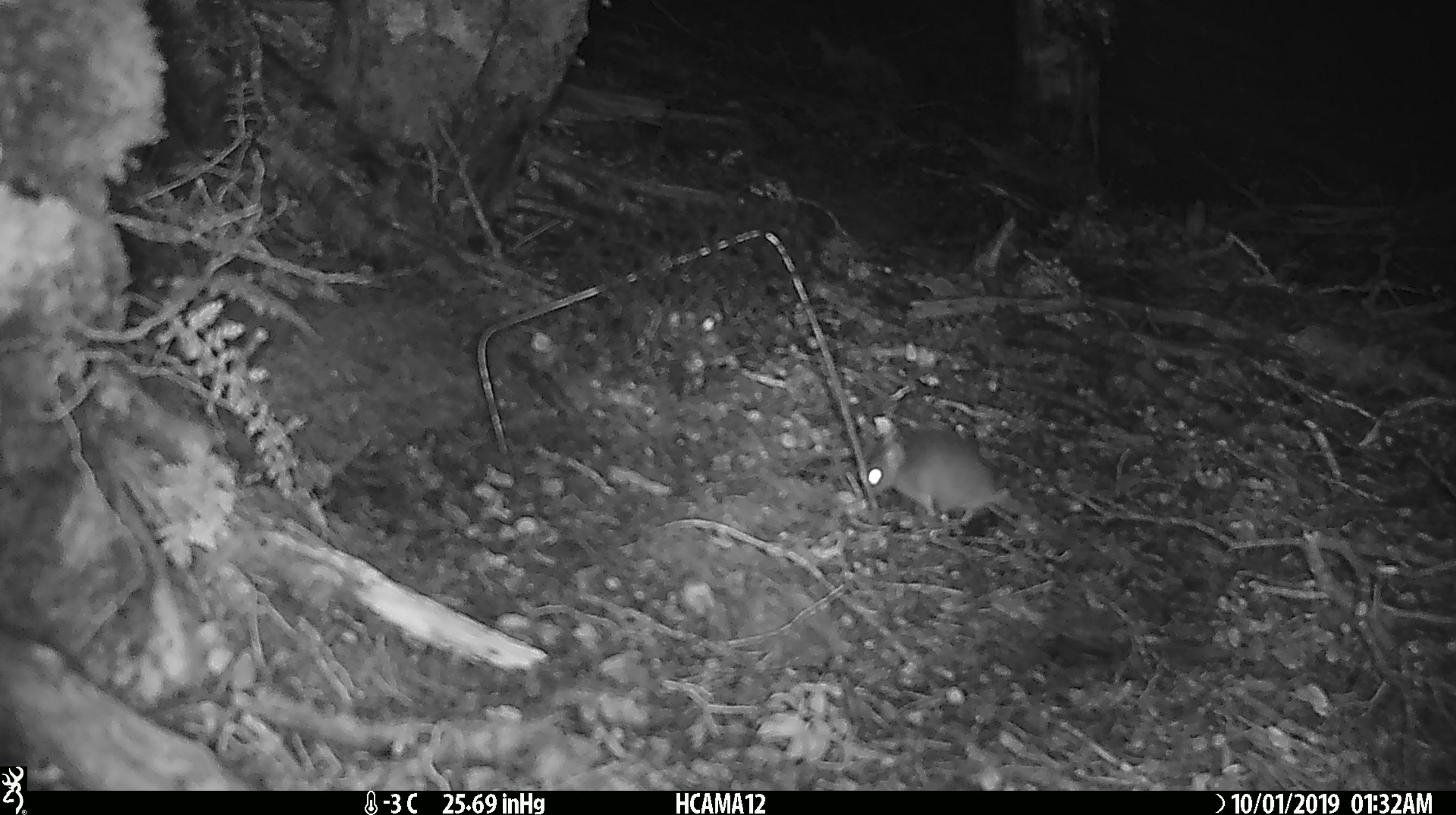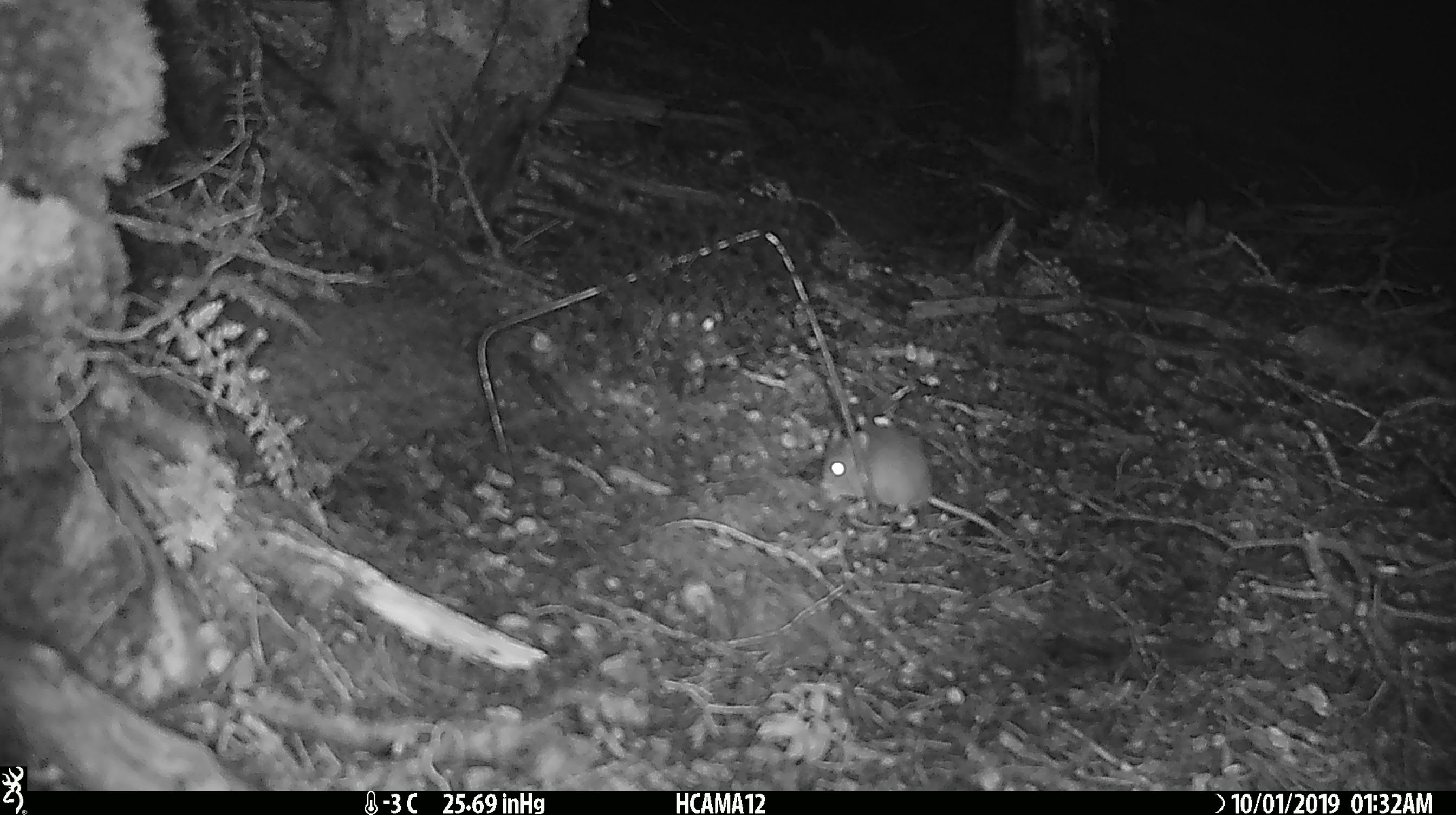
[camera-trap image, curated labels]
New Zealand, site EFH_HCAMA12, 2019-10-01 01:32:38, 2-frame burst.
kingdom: Animalia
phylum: Chordata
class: Mammalia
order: Rodentia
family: Muridae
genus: Mus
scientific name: Mus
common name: mouse